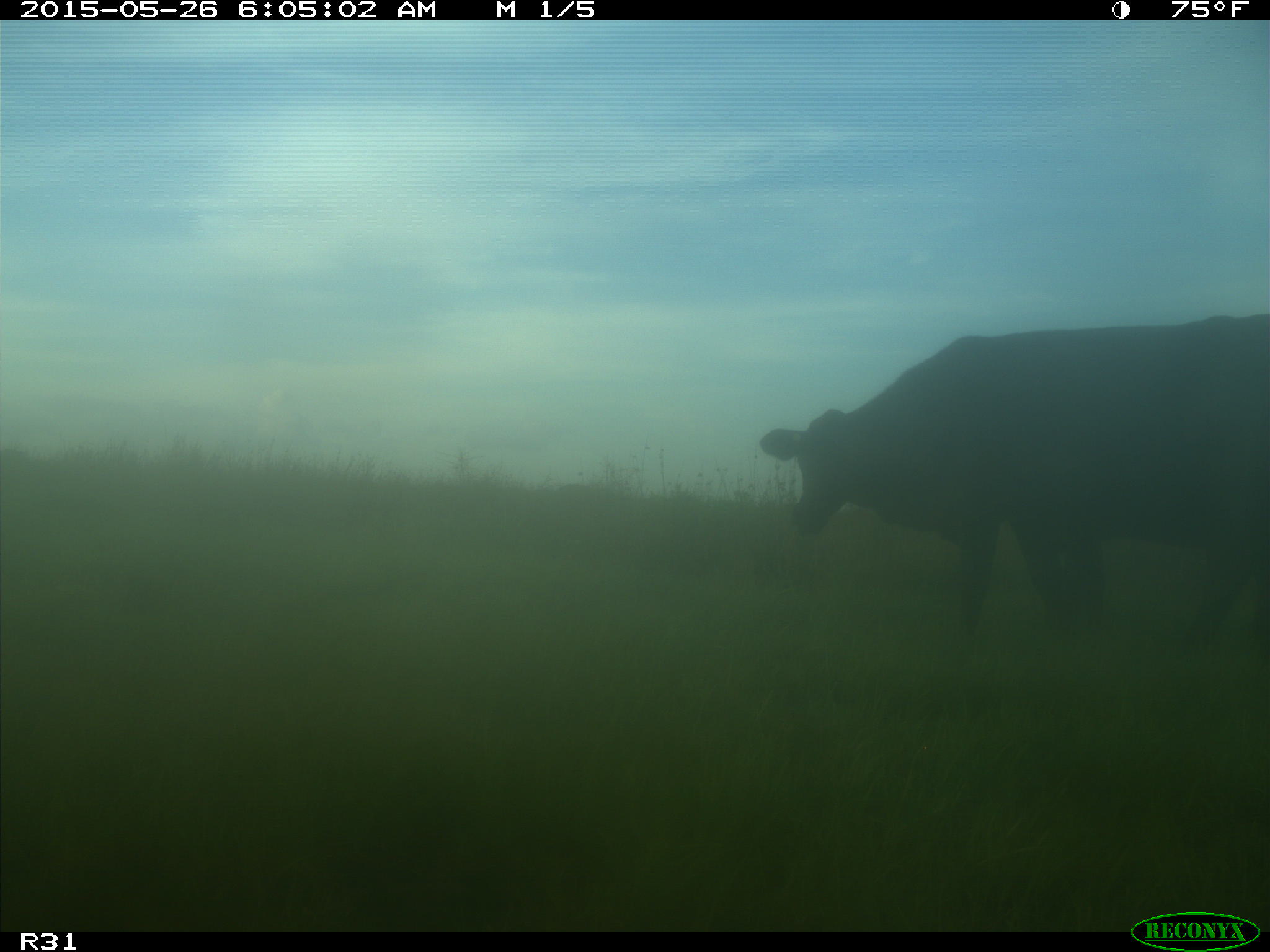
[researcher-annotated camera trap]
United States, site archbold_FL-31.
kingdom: Animalia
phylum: Chordata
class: Mammalia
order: Artiodactyla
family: Bovidae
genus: Bos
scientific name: Bos taurus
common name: domestic cow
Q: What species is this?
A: Bos taurus (domestic cow).